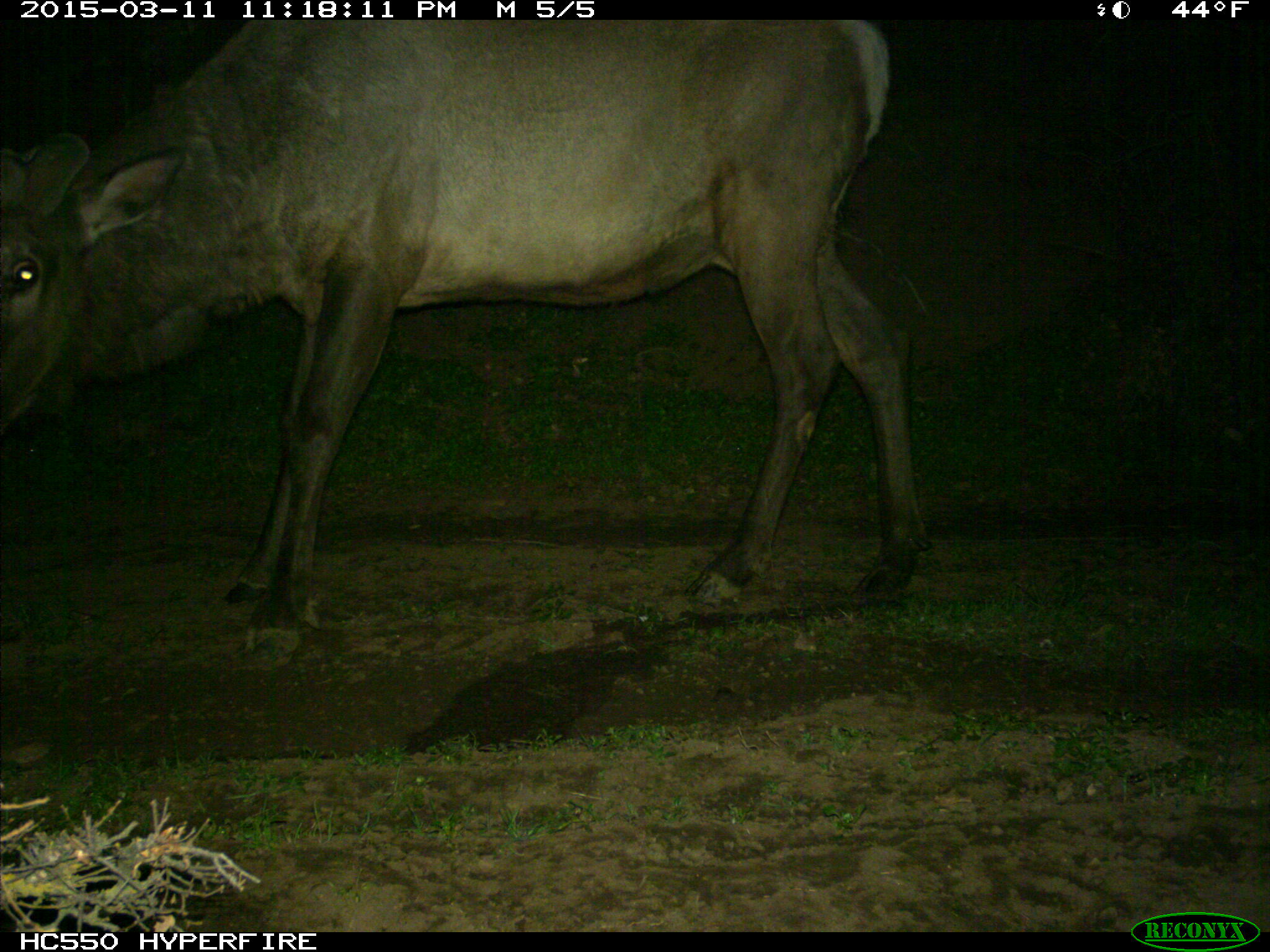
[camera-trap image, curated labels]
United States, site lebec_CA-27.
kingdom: Animalia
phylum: Chordata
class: Mammalia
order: Artiodactyla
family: Cervidae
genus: Cervus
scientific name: Cervus canadensis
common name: elk